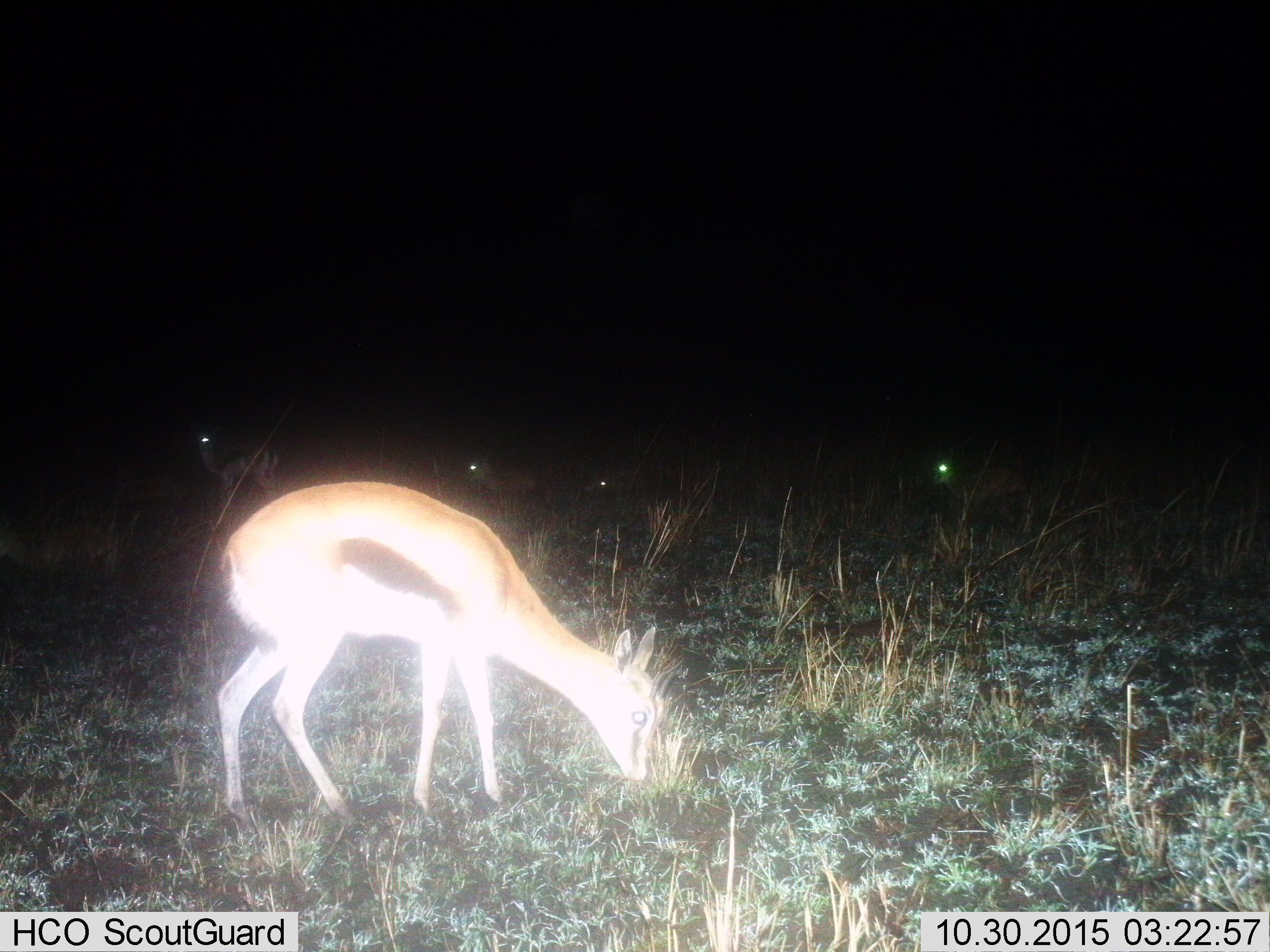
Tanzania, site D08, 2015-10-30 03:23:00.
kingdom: Animalia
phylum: Chordata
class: Mammalia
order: Artiodactyla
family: Bovidae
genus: Eudorcas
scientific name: Eudorcas thomsonii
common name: thomson's gazelle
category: gazellethomsons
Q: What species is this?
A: Gazellethomsons (thomson's gazelle) (Eudorcas thomsonii).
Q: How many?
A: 5.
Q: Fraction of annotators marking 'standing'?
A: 50%.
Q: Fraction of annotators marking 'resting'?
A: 31%.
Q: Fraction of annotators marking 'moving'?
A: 0%.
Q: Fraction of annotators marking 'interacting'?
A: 0%.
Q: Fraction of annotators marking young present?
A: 0%.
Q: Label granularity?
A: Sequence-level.